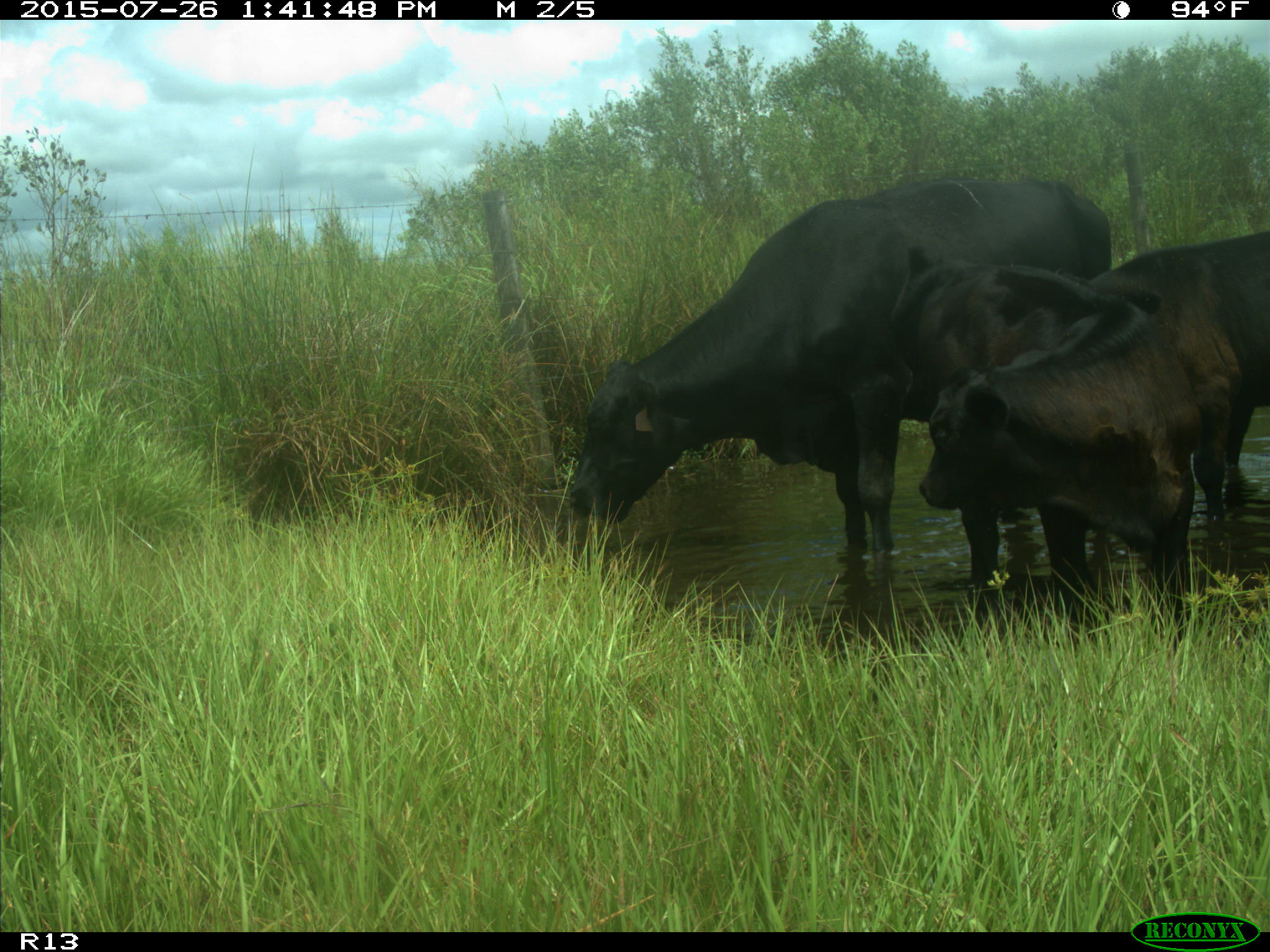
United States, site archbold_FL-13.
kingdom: Animalia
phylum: Chordata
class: Mammalia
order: Artiodactyla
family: Bovidae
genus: Bos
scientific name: Bos taurus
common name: domestic cow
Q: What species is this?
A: Bos taurus (domestic cow).